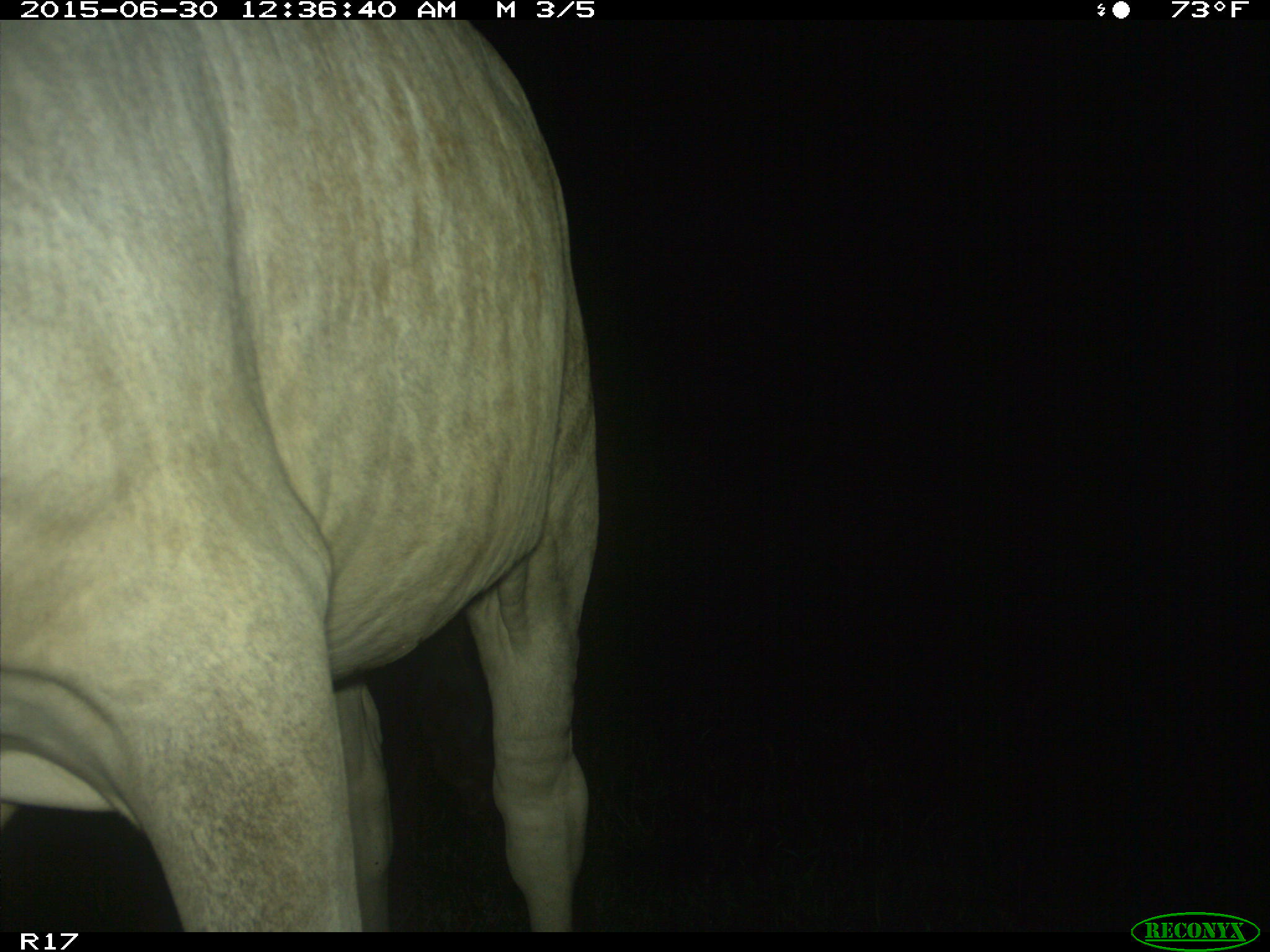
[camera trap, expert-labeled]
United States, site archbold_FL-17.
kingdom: Animalia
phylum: Chordata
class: Mammalia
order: Artiodactyla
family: Bovidae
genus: Bos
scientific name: Bos taurus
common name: domestic cow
Bos taurus (domestic cow).